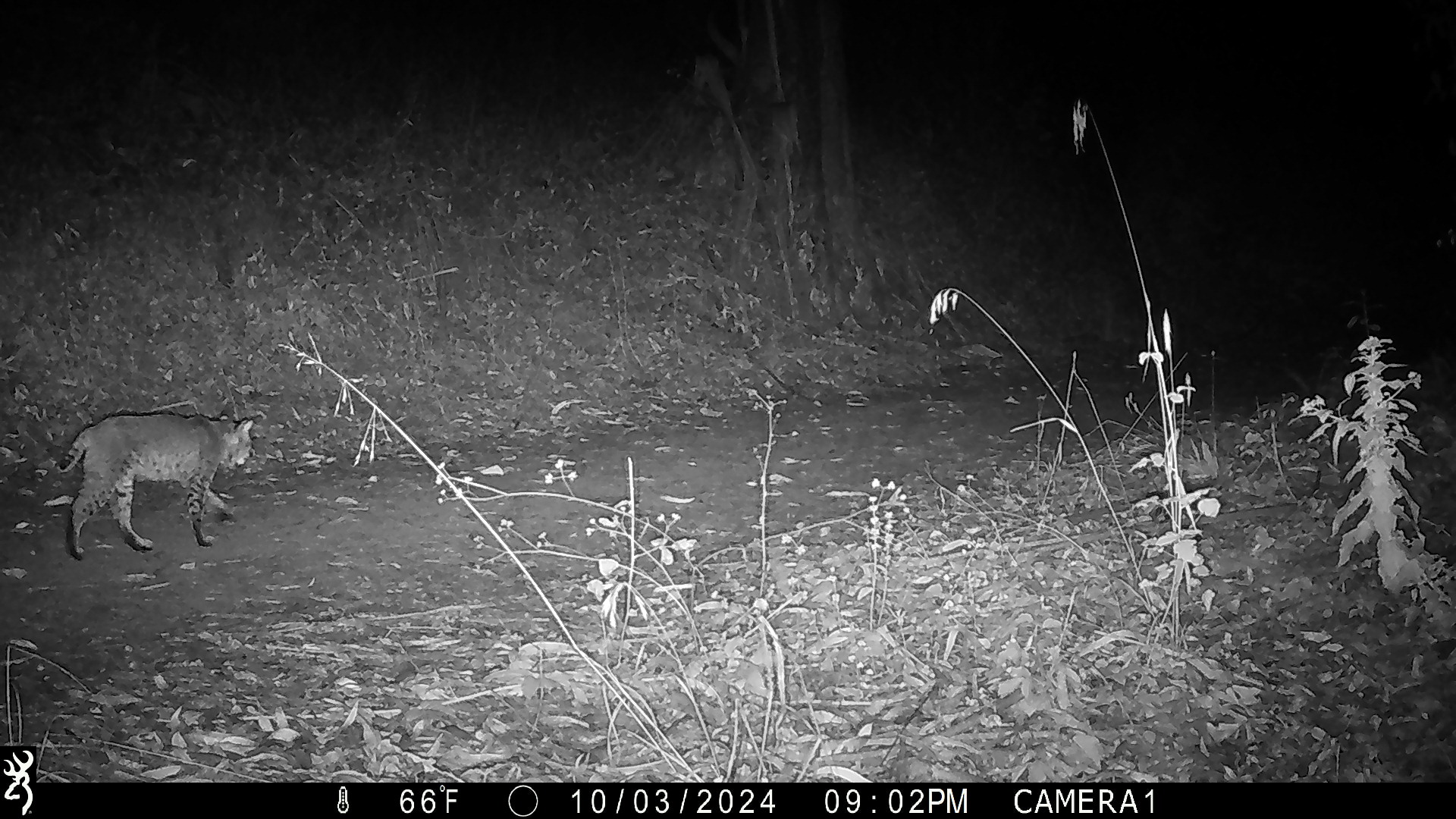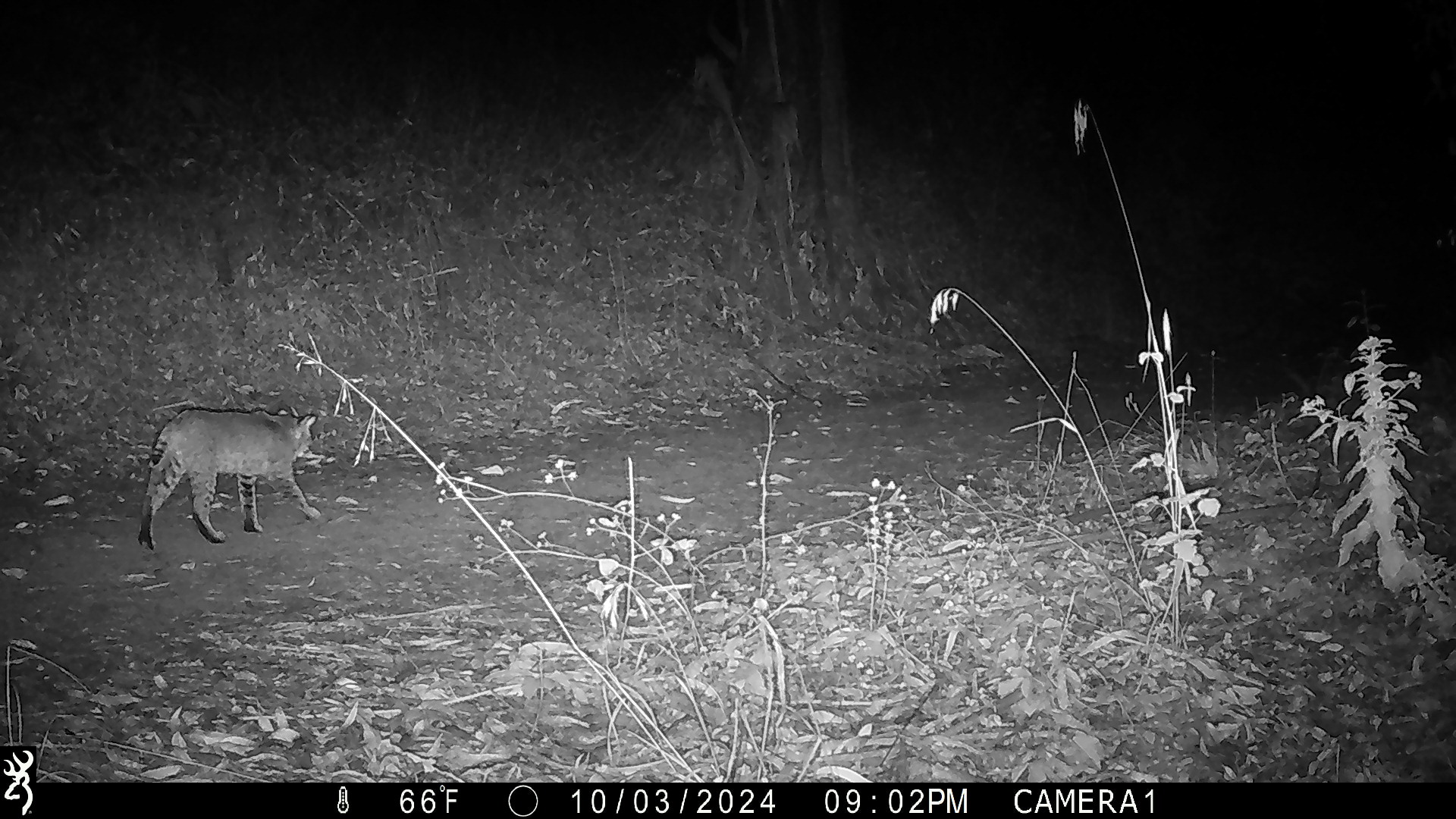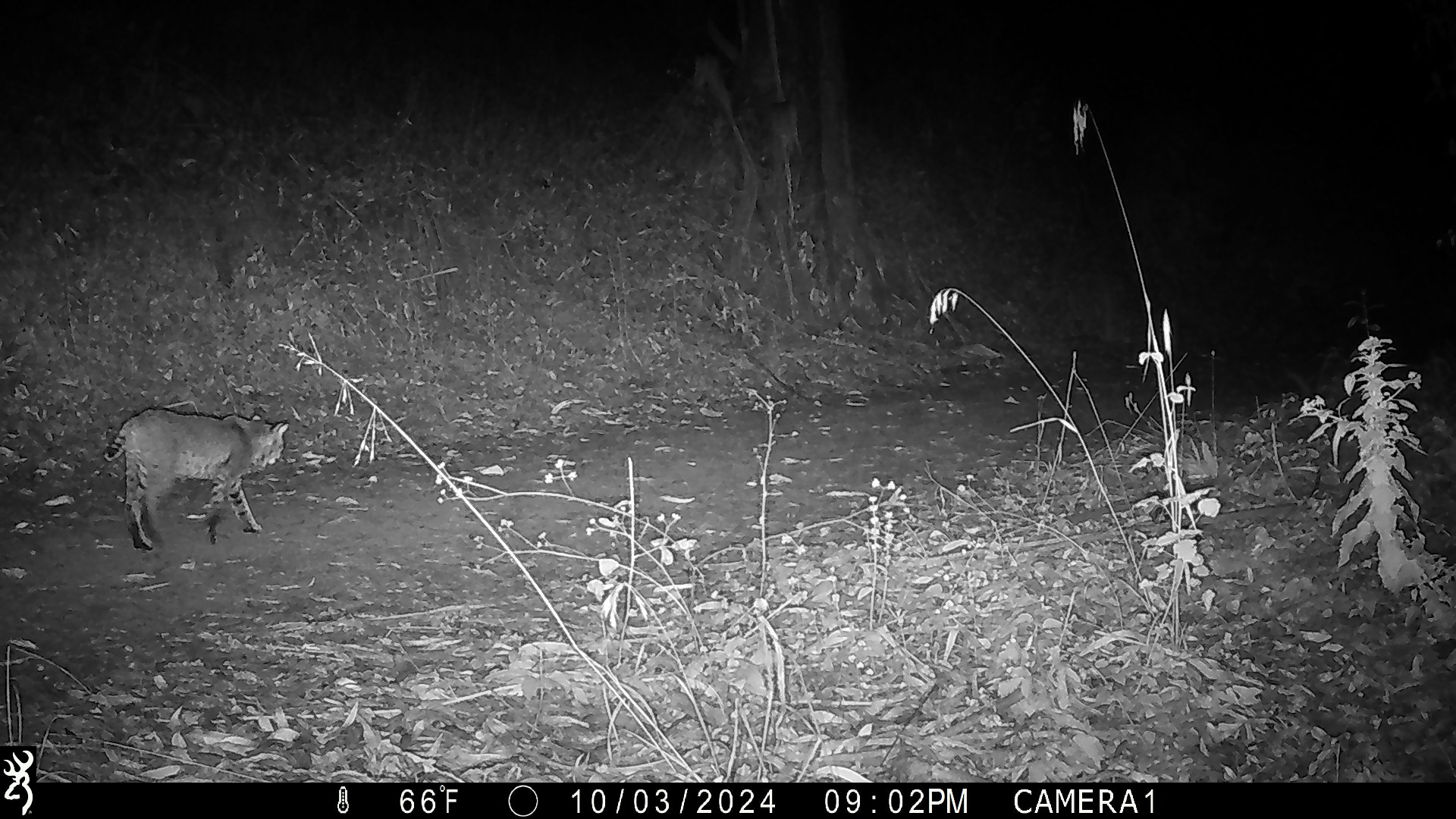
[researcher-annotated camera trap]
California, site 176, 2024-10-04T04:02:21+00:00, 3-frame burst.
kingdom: Animalia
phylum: Chordata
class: Mammalia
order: Carnivora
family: Felidae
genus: Lynx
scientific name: Lynx rufus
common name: bobcat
Bobcat (Lynx rufus).